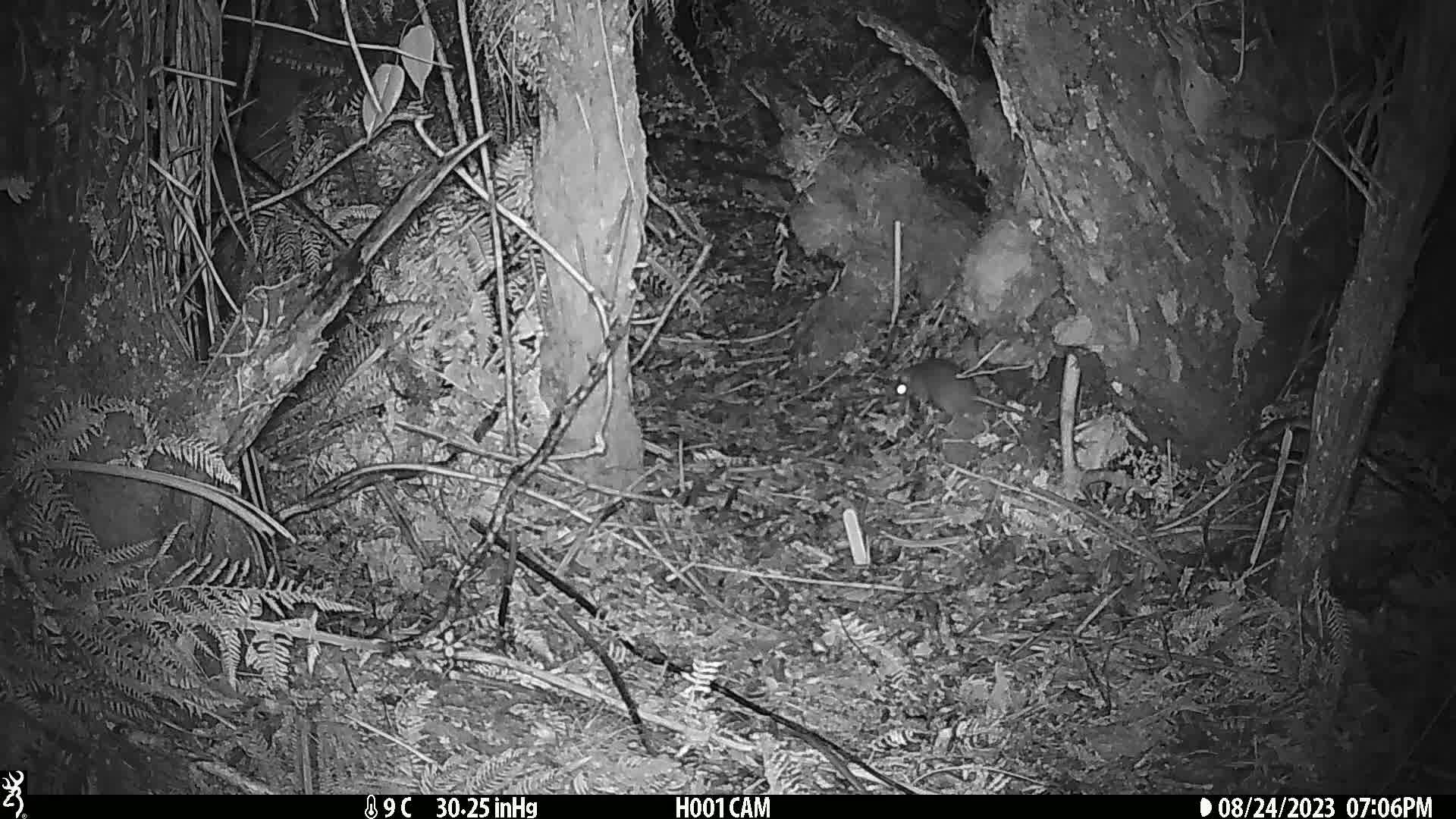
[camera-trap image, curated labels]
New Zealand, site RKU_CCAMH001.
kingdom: Animalia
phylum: Chordata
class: Mammalia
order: Rodentia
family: Muridae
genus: Rattus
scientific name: Rattus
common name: rat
Rat (Rattus).